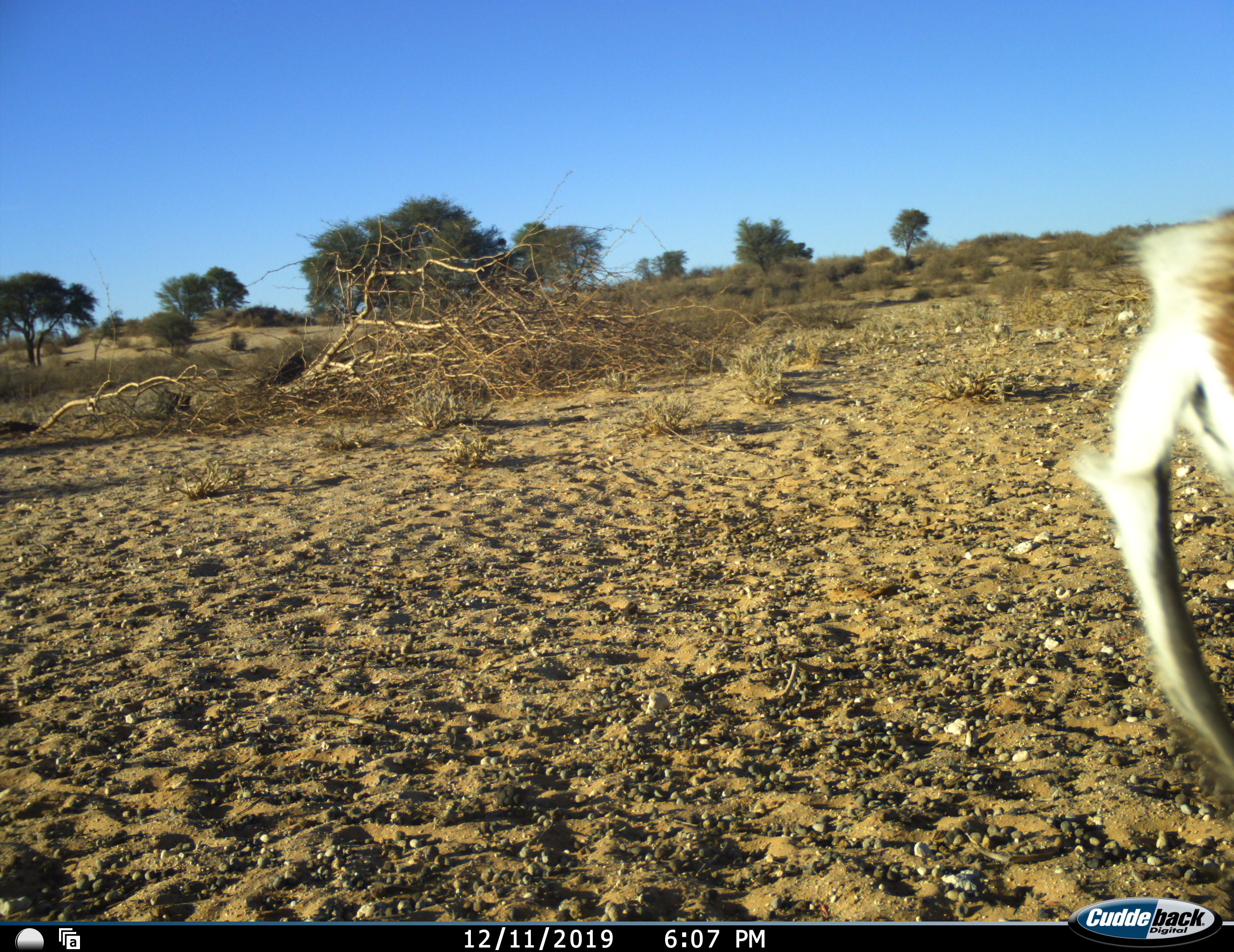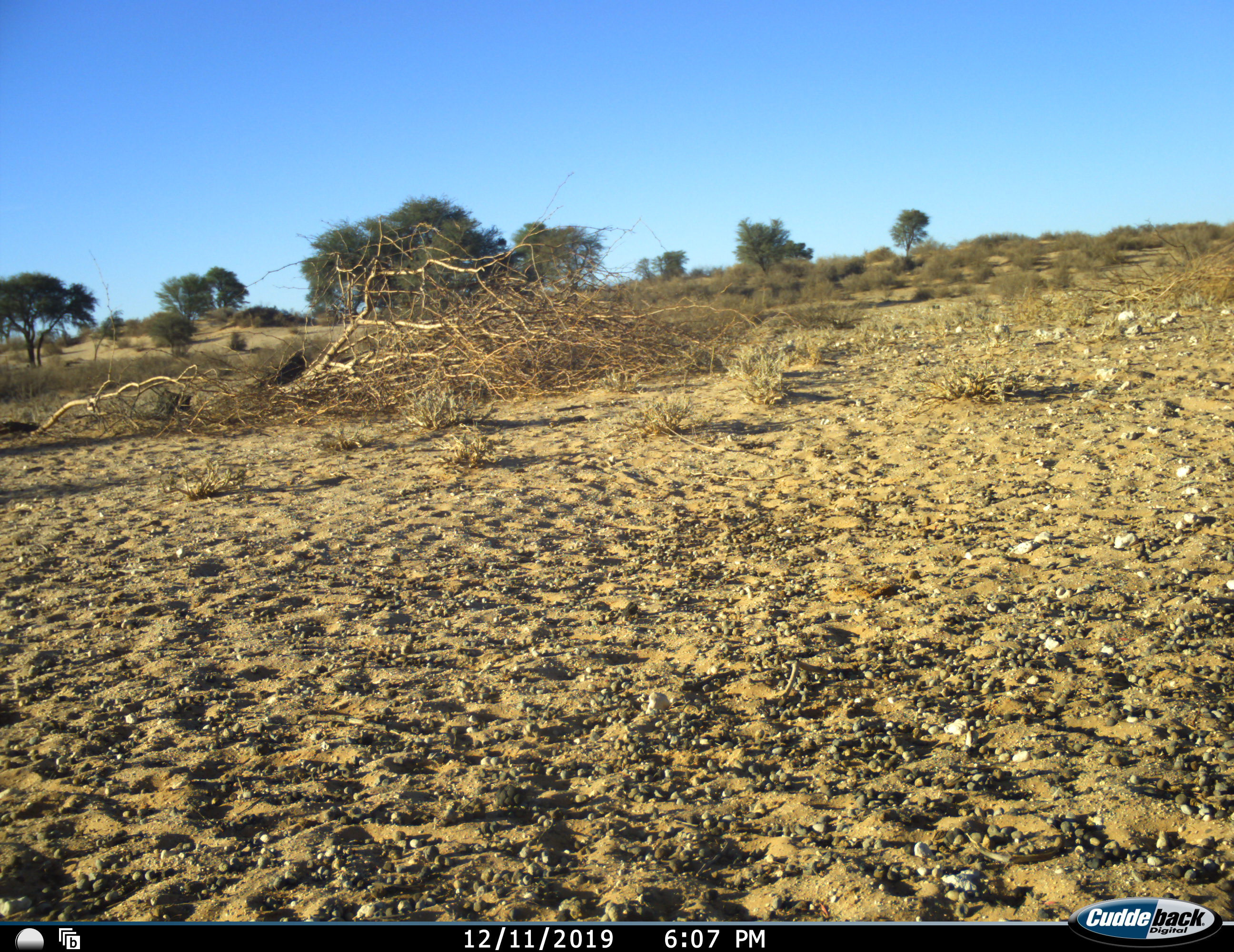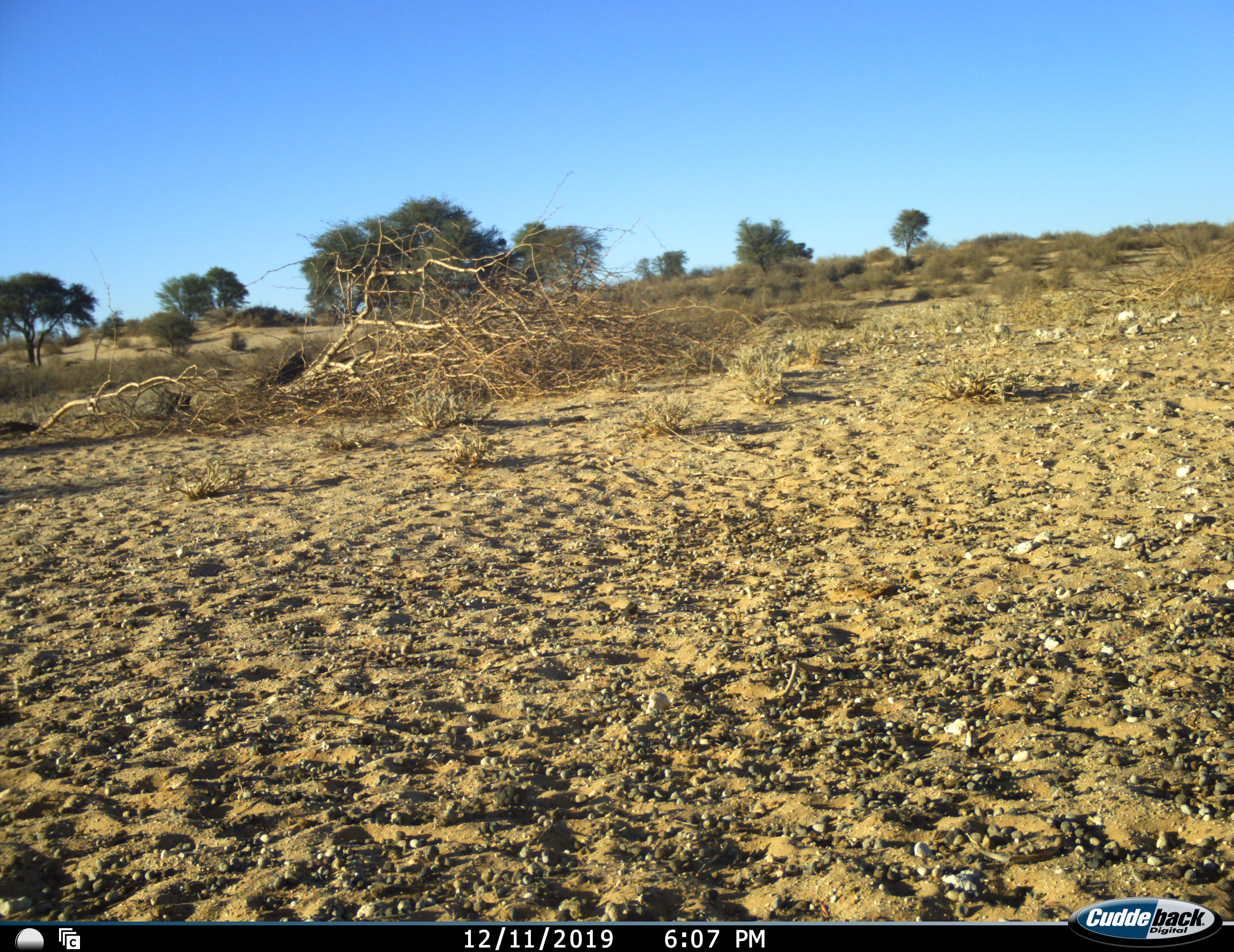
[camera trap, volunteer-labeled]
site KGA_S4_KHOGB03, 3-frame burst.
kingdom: Animalia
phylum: Chordata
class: Mammalia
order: Artiodactyla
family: Bovidae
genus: Antidorcas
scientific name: Antidorcas marsupialis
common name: springbok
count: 1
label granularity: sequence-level